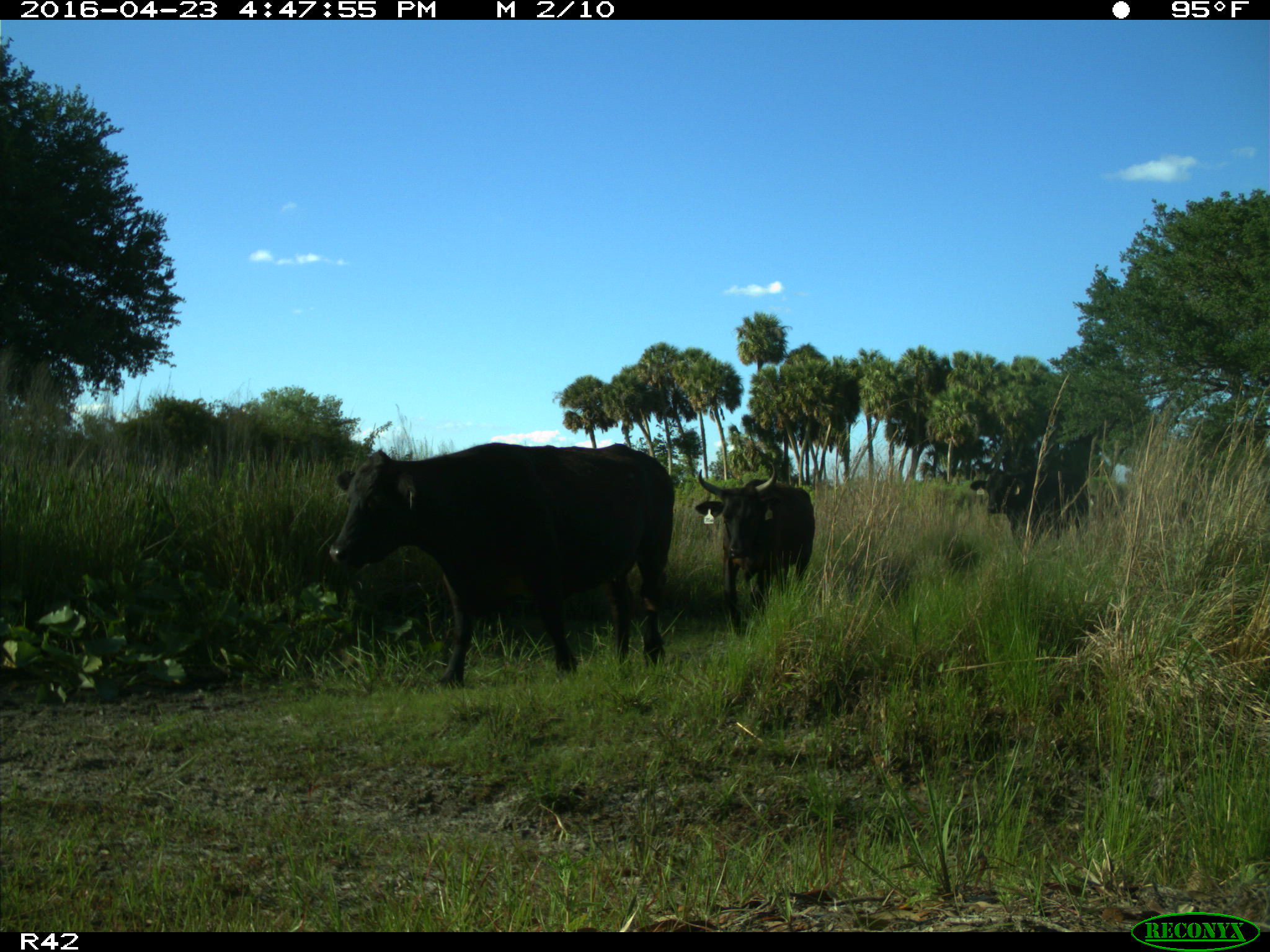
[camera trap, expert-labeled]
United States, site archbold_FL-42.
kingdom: Animalia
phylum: Chordata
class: Mammalia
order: Artiodactyla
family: Bovidae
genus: Bos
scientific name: Bos taurus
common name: domestic cow